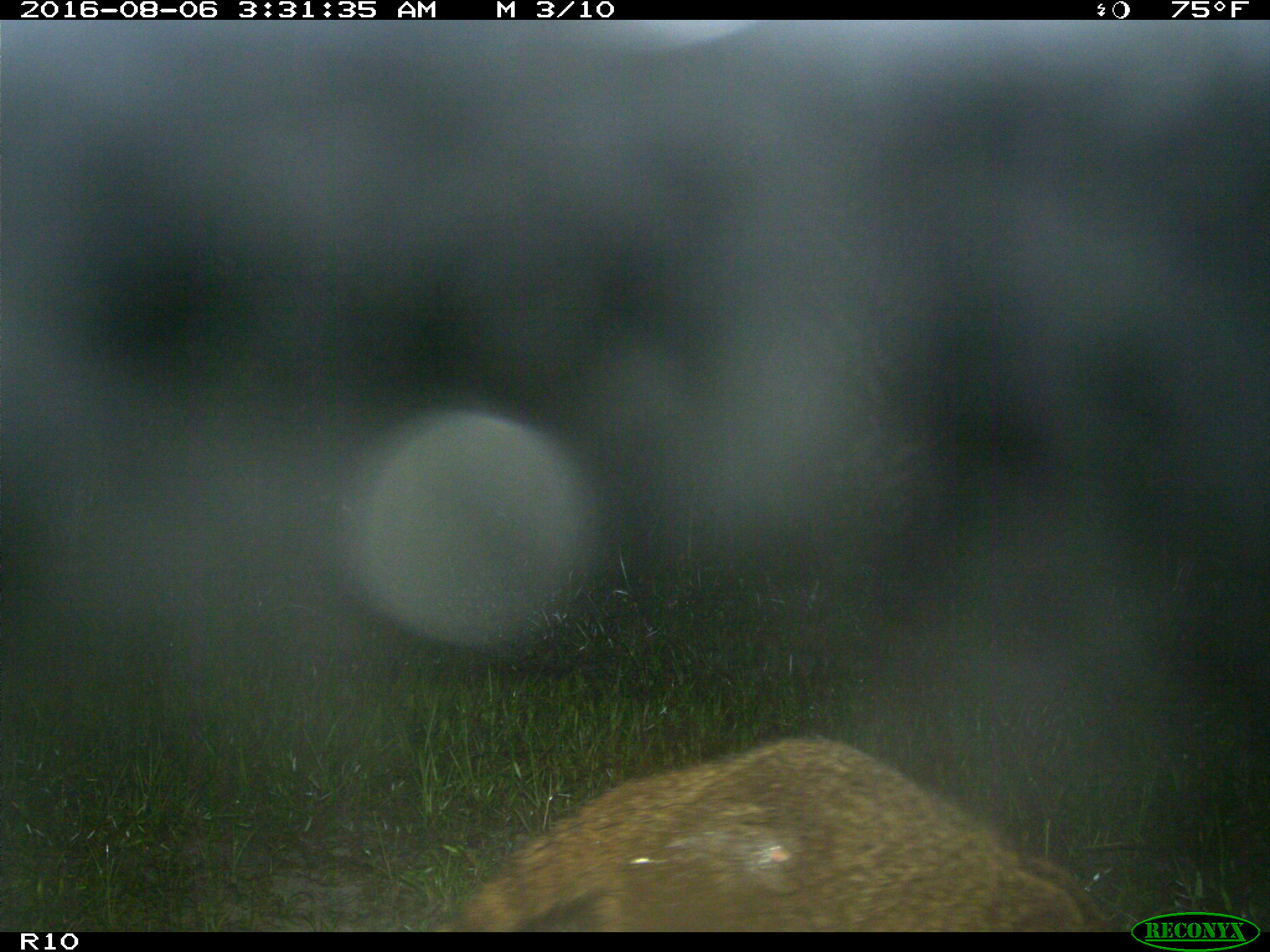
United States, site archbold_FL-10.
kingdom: Animalia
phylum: Chordata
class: Mammalia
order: Carnivora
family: Procyonidae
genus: Procyon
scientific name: Procyon lotor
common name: common raccoon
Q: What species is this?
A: Procyon lotor (common raccoon).